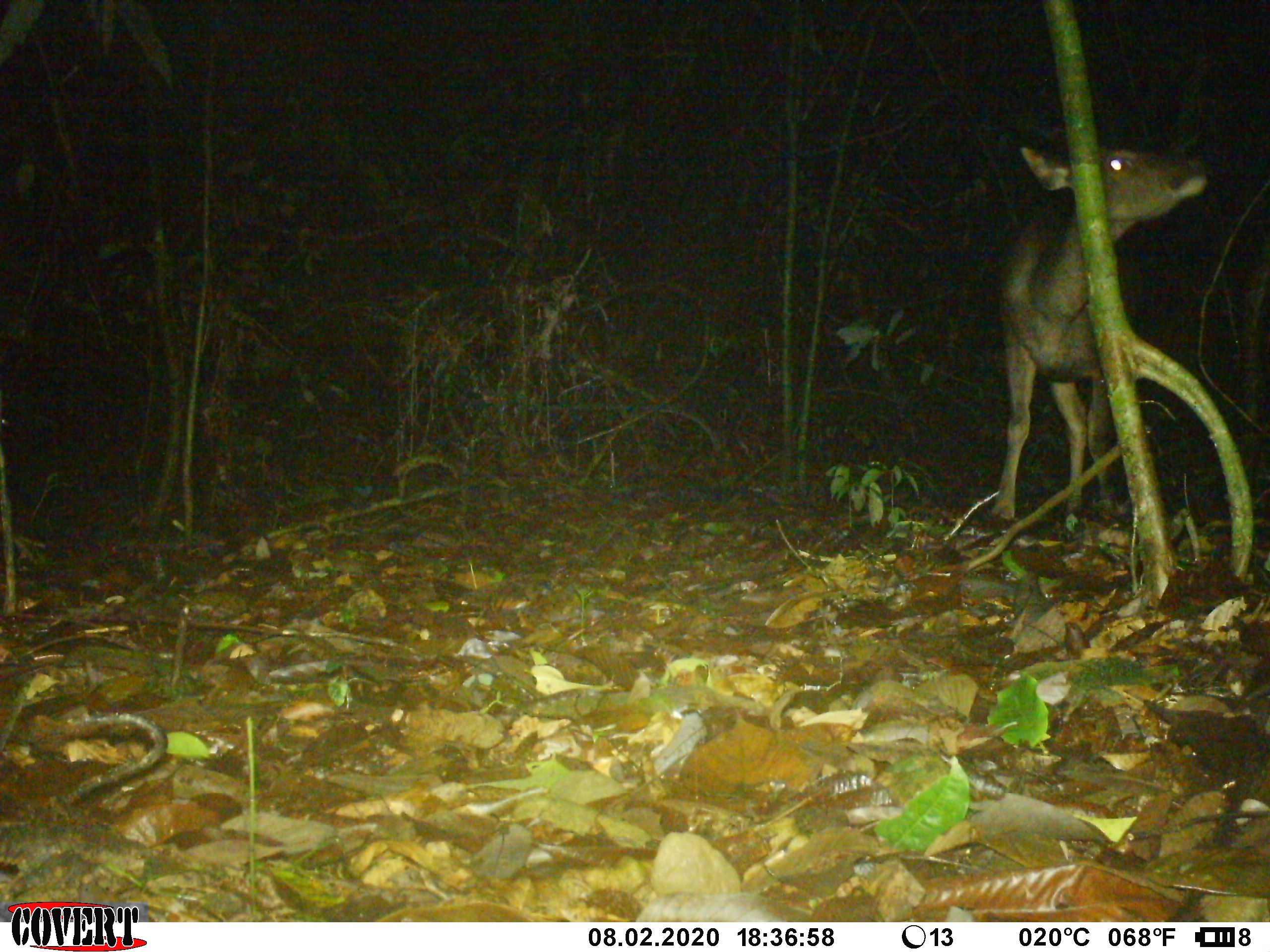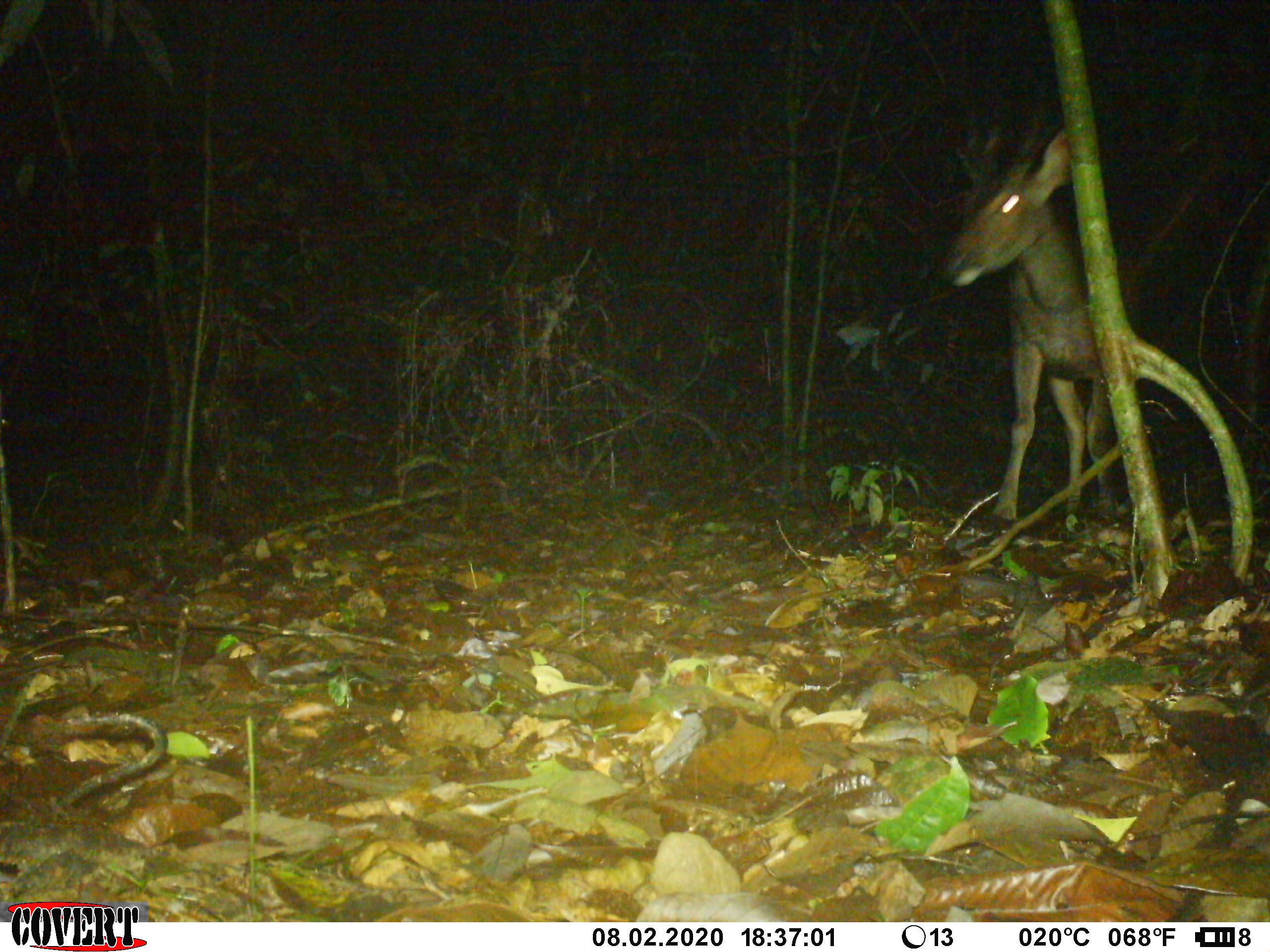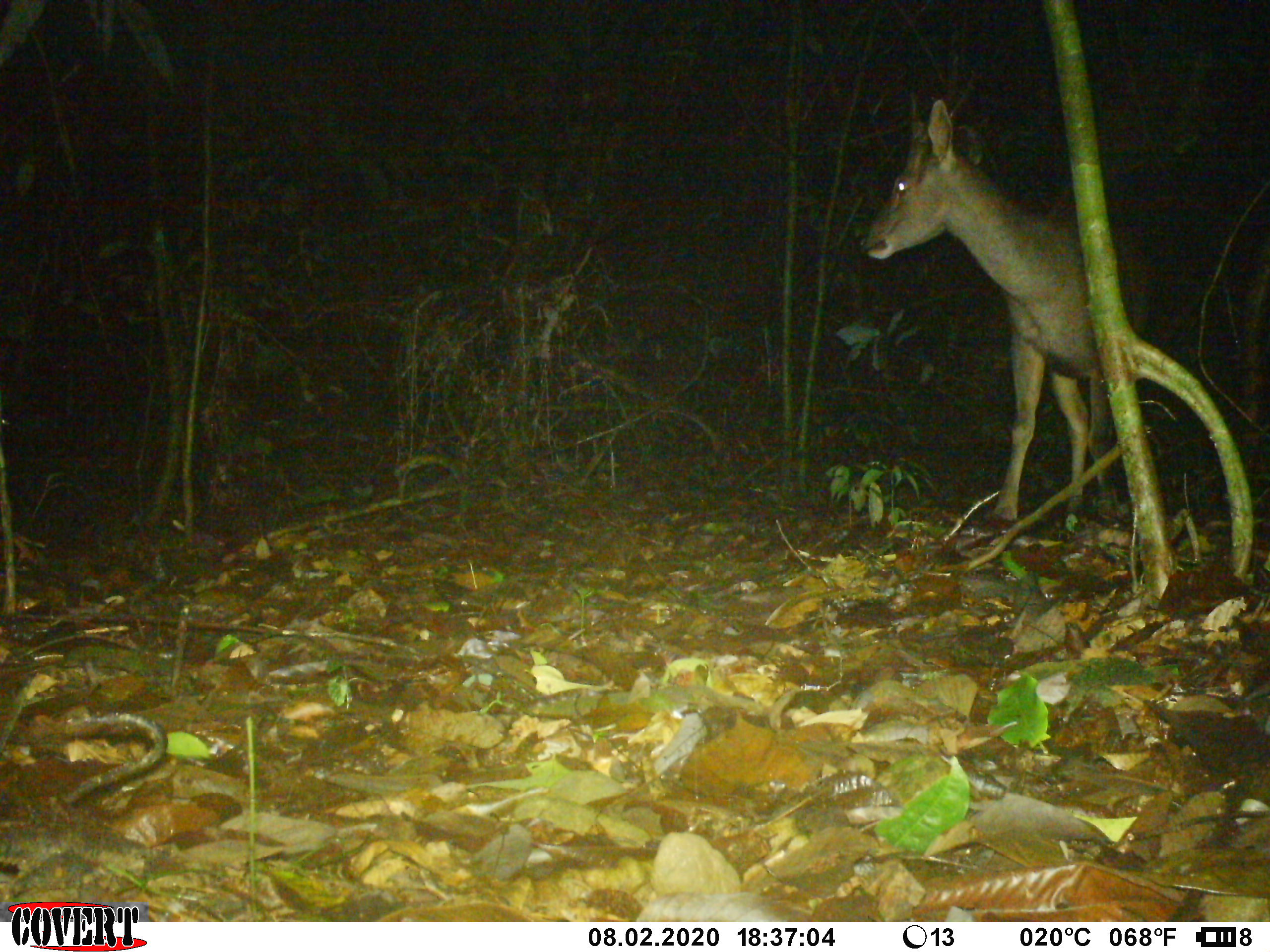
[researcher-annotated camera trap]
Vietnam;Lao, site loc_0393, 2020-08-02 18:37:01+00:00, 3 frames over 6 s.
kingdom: Animalia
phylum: Chordata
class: Mammalia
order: Artiodactyla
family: Cervidae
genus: Rusa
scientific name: Rusa unicolor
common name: sambar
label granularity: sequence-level